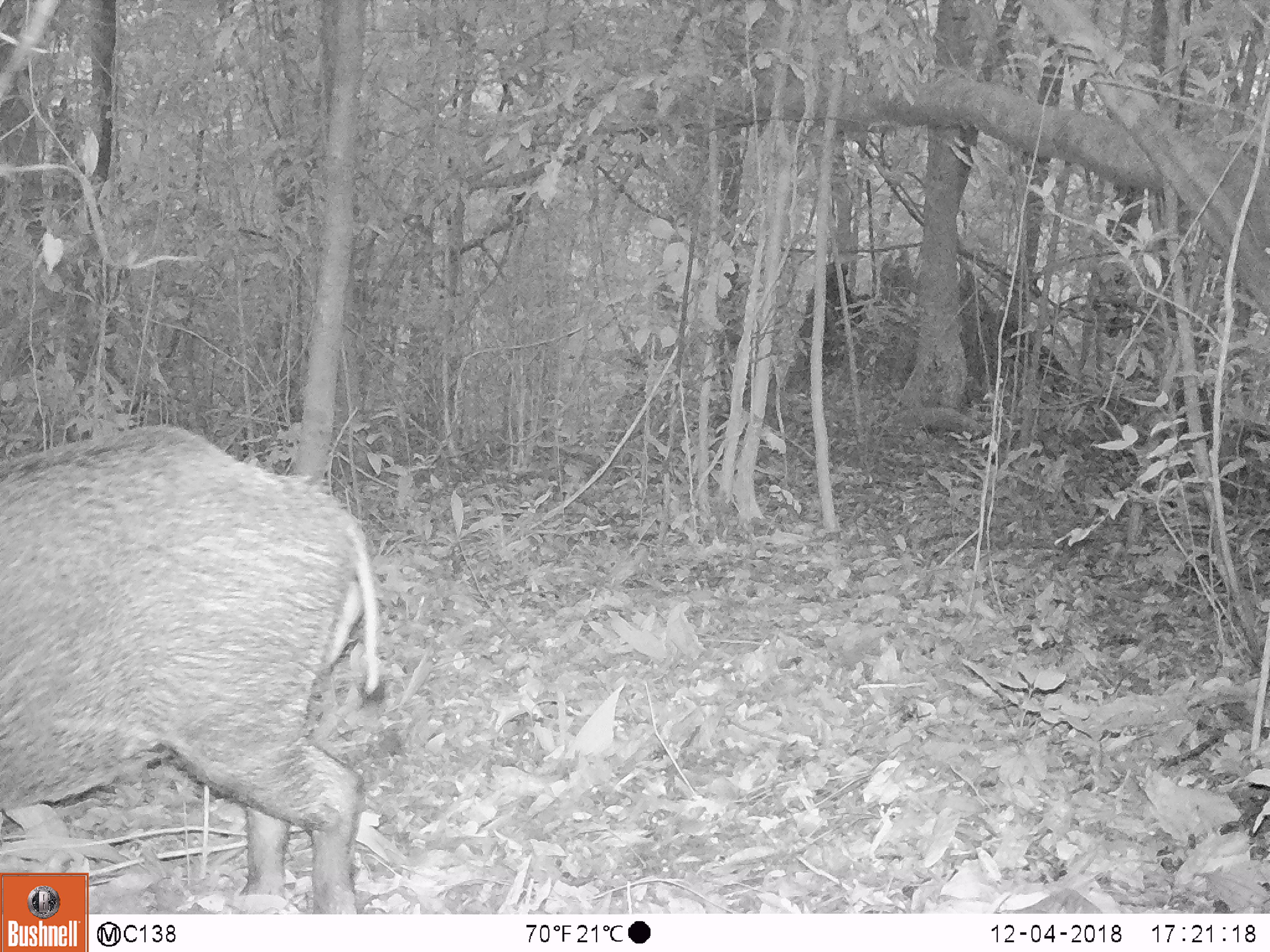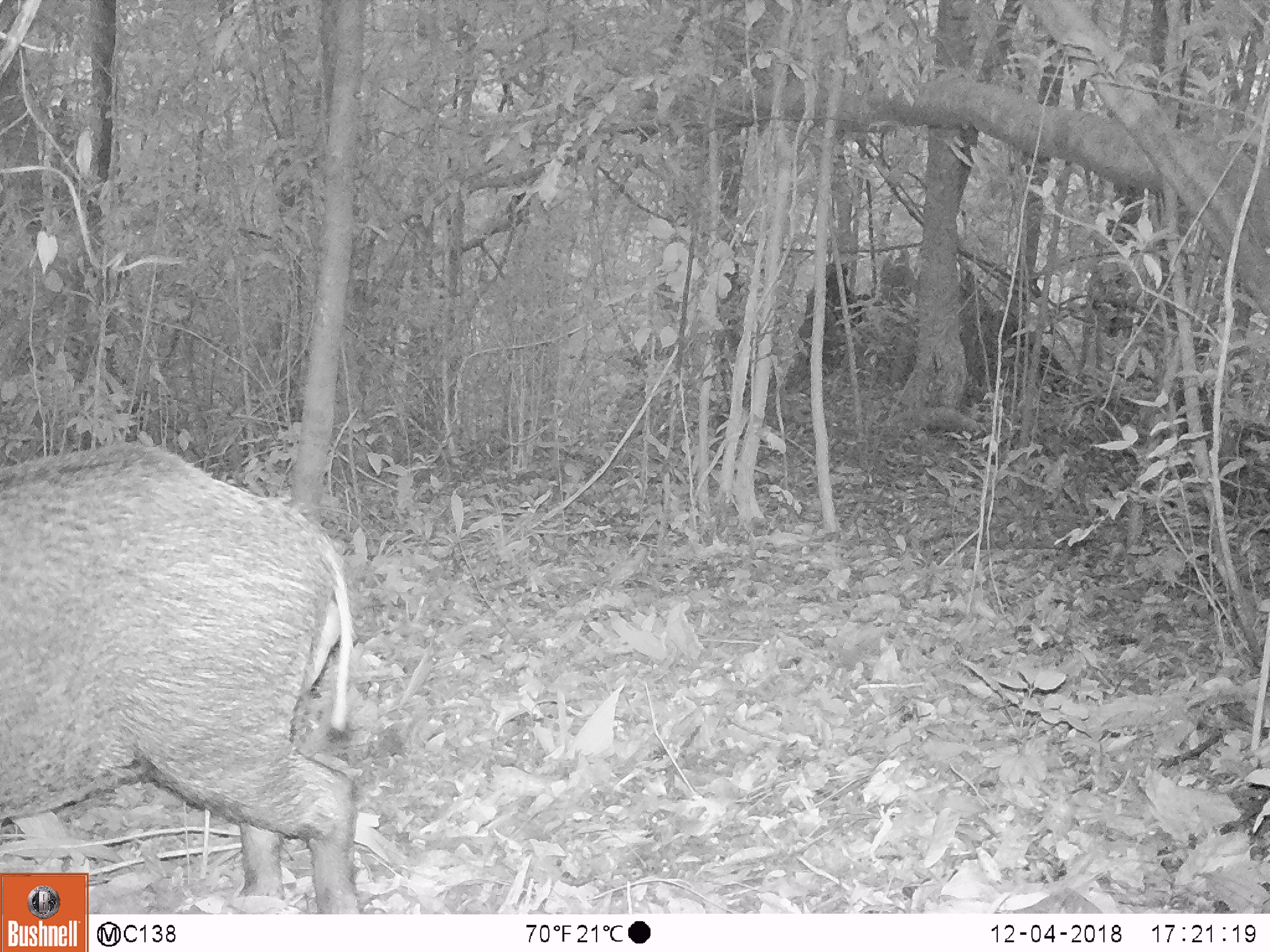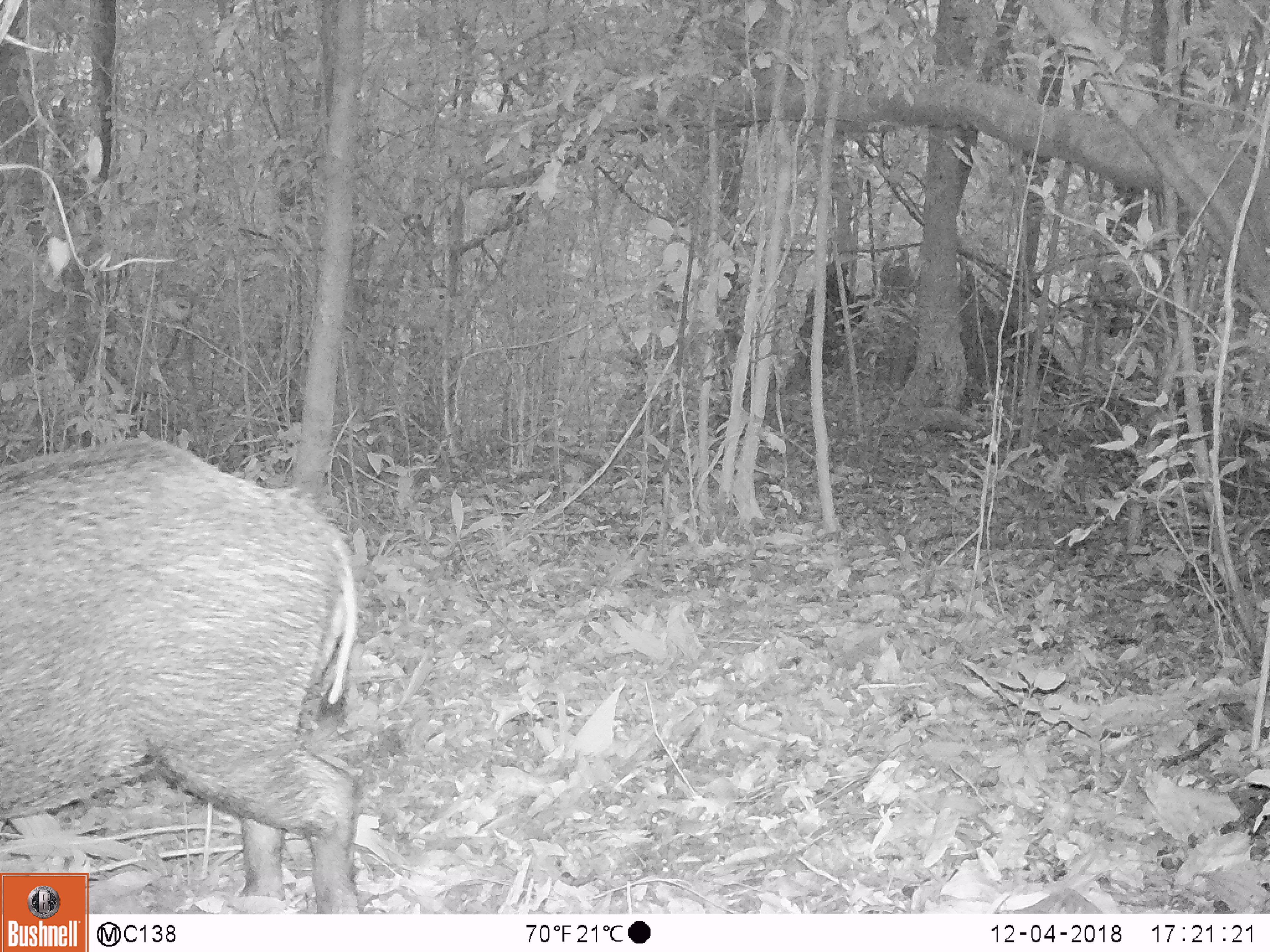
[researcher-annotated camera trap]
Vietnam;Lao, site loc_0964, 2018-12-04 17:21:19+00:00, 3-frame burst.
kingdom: Animalia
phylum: Chordata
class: Mammalia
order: Artiodactyla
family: Suidae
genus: Sus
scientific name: Sus scrofa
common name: eurasian wild pig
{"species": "eurasian wild pig (Sus scrofa)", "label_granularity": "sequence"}